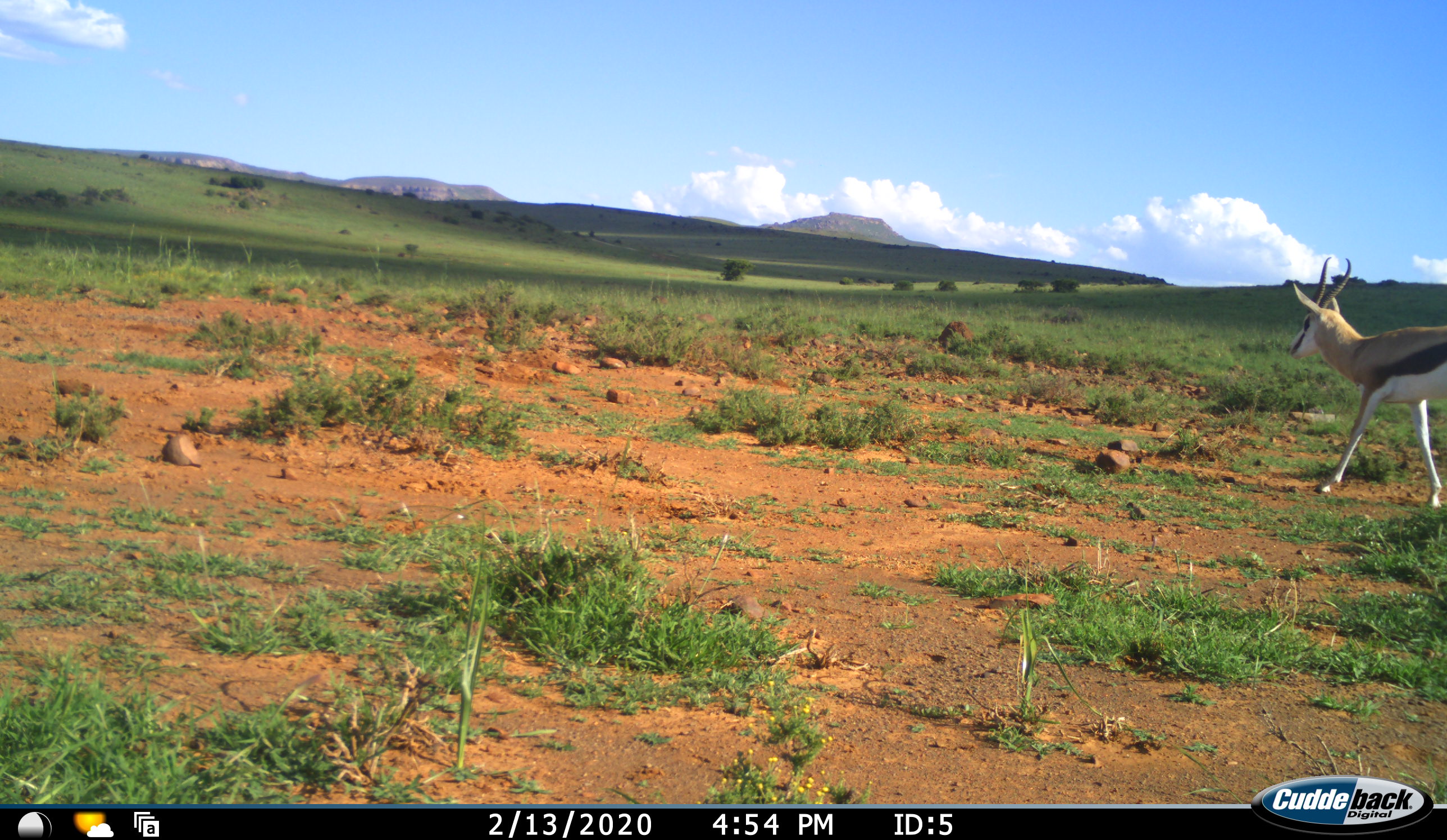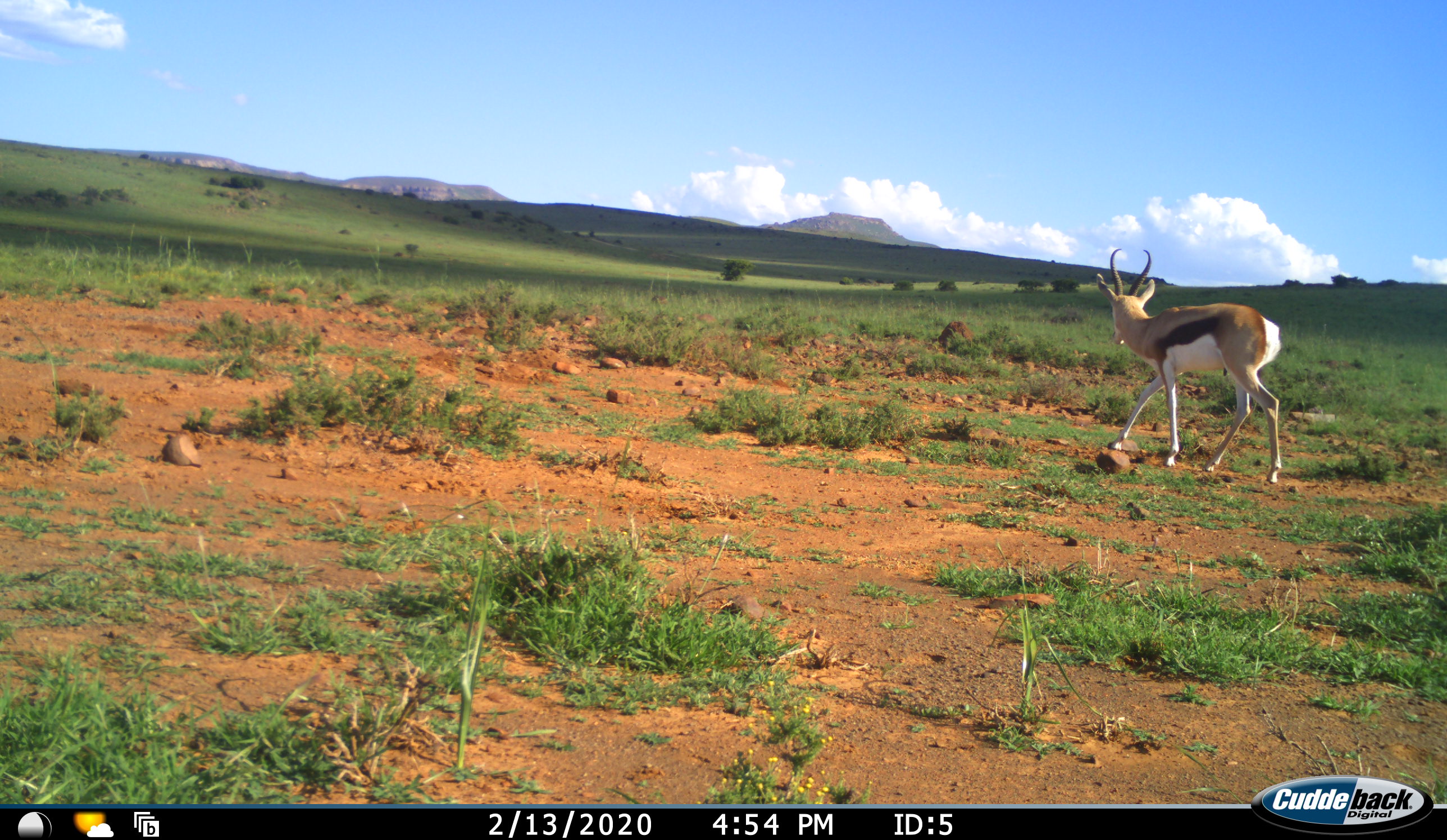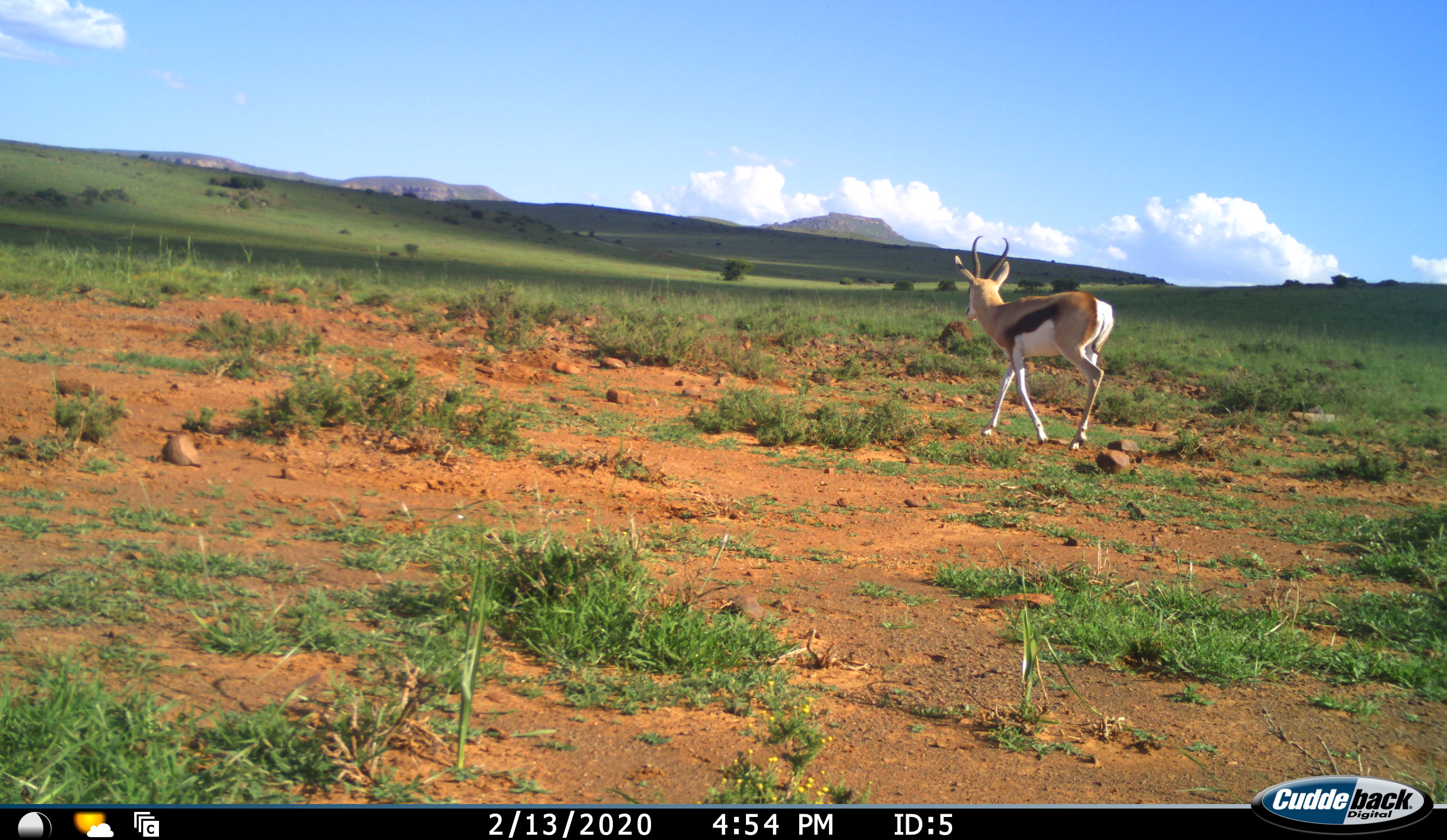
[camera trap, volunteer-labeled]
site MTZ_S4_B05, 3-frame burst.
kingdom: Animalia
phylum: Chordata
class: Mammalia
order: Artiodactyla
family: Bovidae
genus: Antidorcas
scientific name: Antidorcas marsupialis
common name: springbok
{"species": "springbok (Antidorcas marsupialis)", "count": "1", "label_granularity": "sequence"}